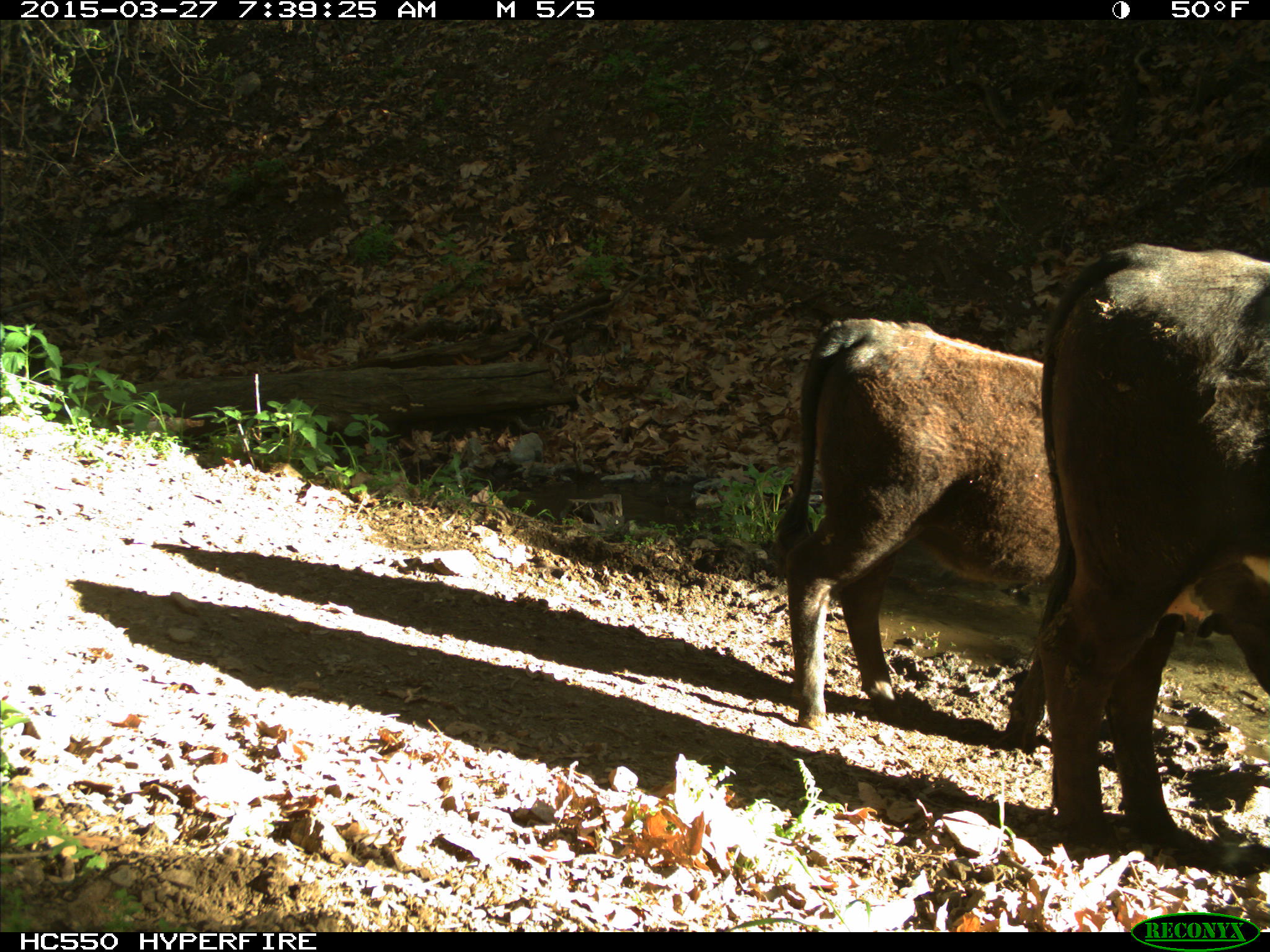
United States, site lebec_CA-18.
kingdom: Animalia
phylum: Chordata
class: Mammalia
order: Artiodactyla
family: Bovidae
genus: Bos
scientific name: Bos taurus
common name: domestic cow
Bos taurus (domestic cow).